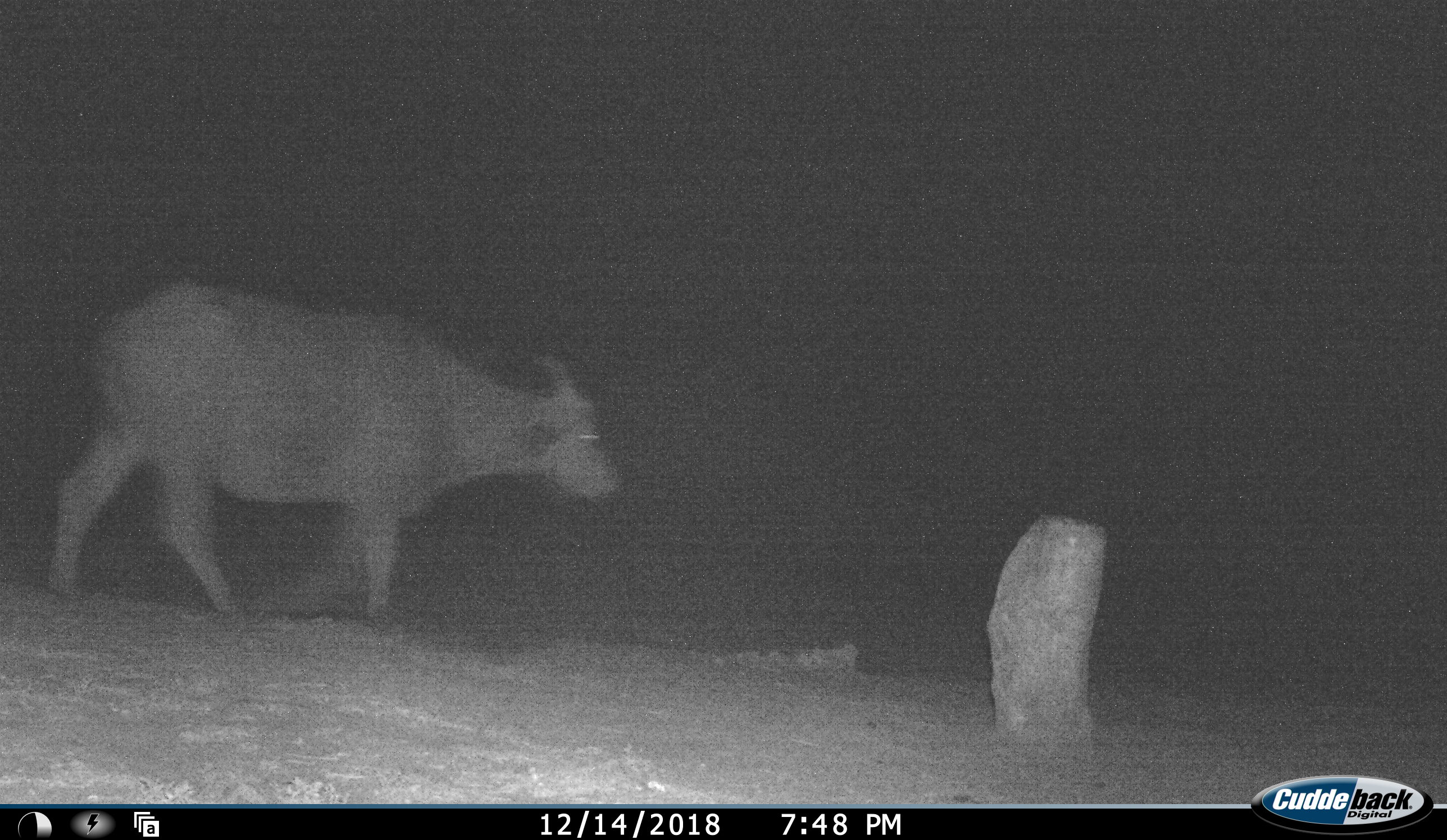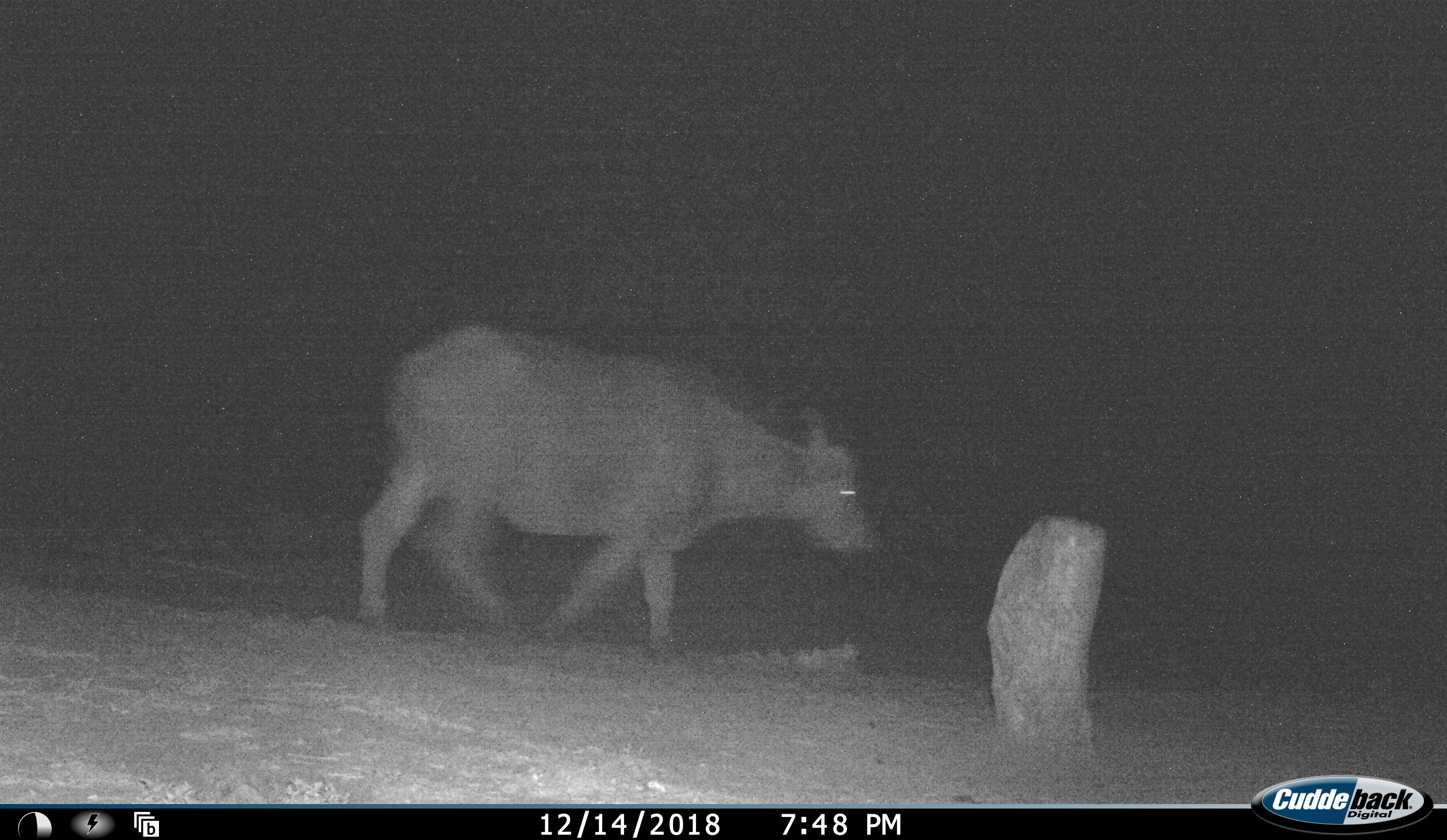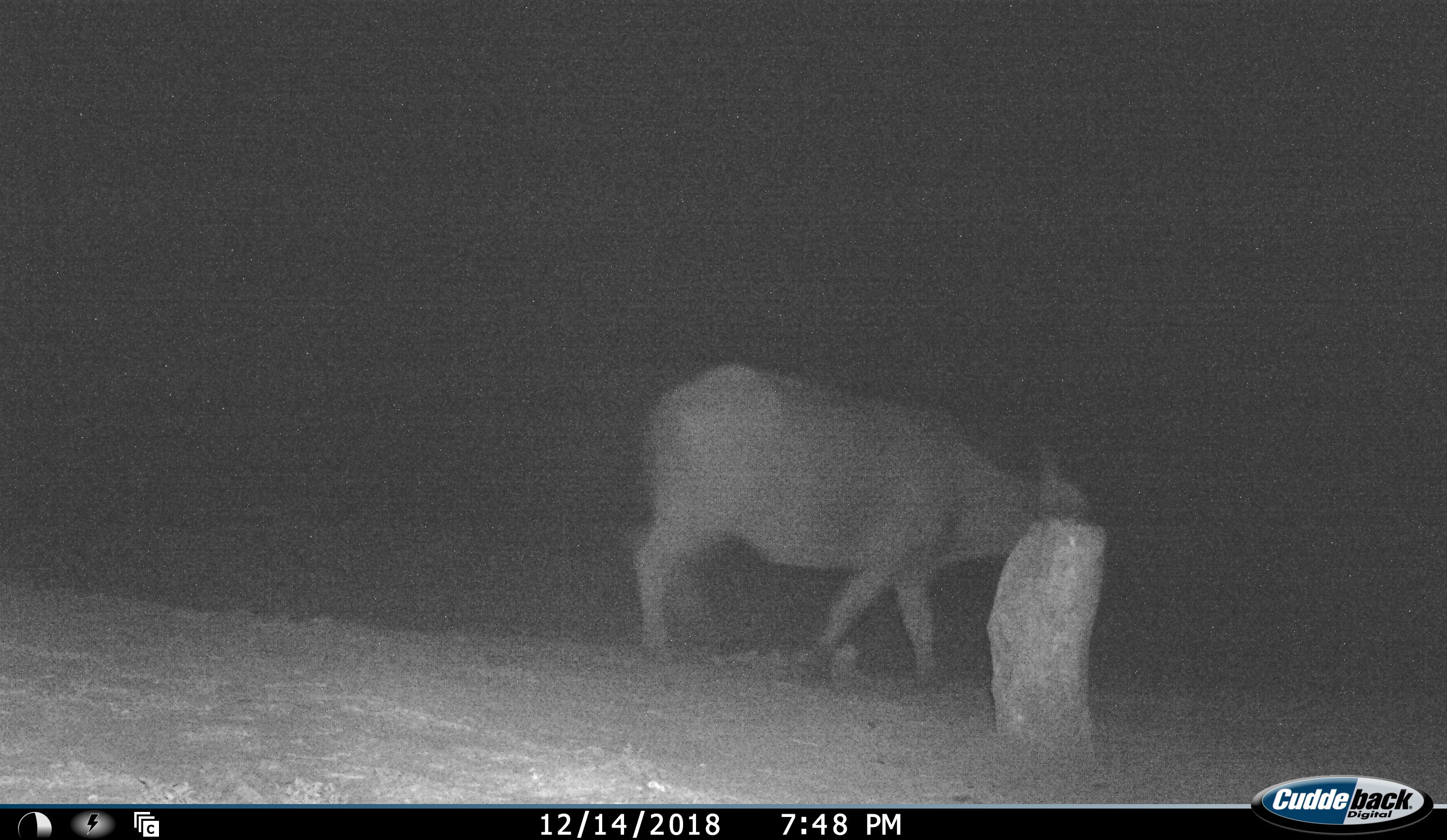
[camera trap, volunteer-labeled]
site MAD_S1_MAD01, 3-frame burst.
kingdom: Animalia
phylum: Chordata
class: Mammalia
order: Artiodactyla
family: Bovidae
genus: Syncerus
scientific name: Syncerus caffer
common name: african buffalo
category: buffalo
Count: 1.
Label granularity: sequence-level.